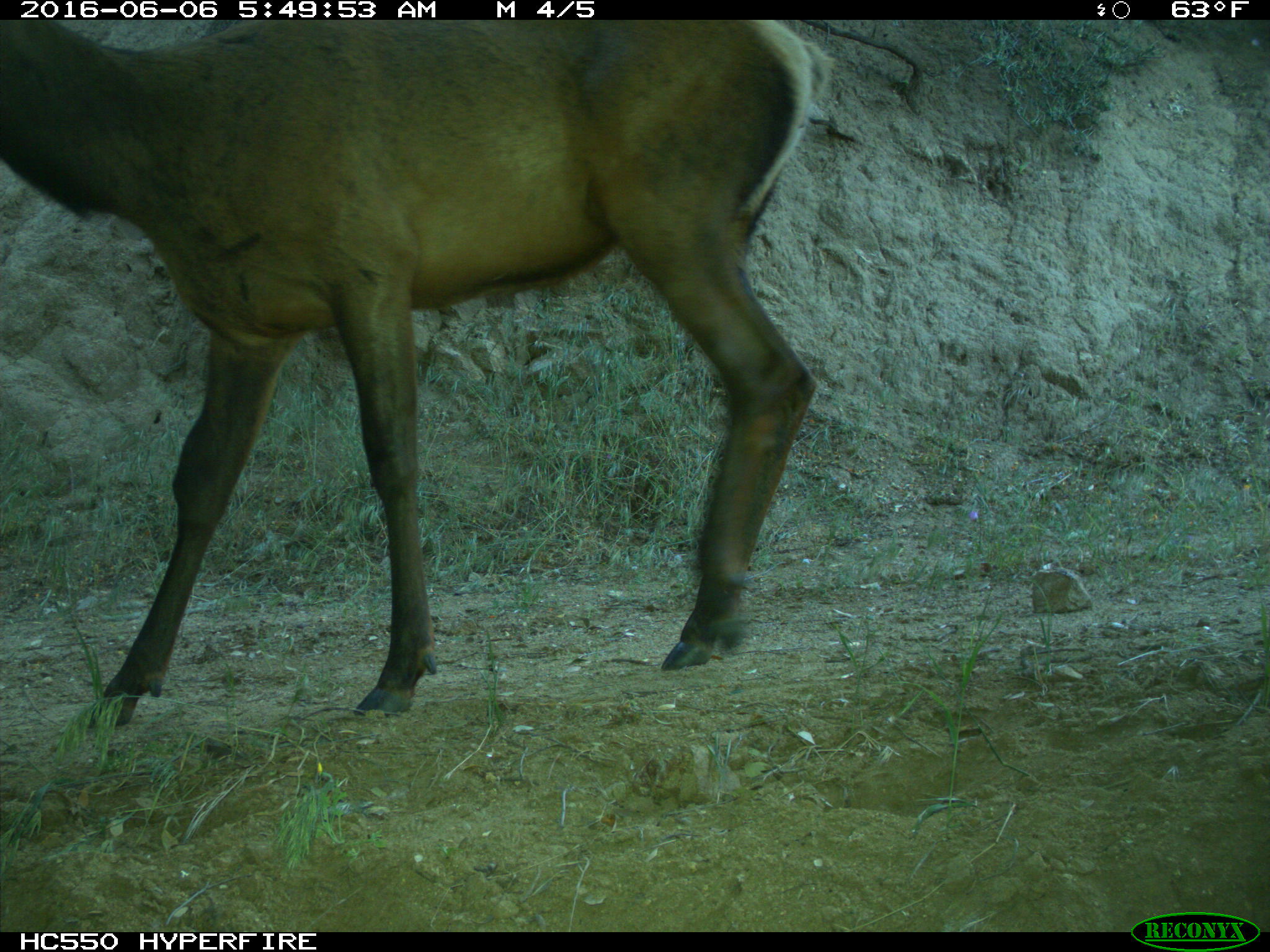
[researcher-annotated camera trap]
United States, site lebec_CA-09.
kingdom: Animalia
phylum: Chordata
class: Mammalia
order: Artiodactyla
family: Cervidae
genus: Cervus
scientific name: Cervus canadensis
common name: elk